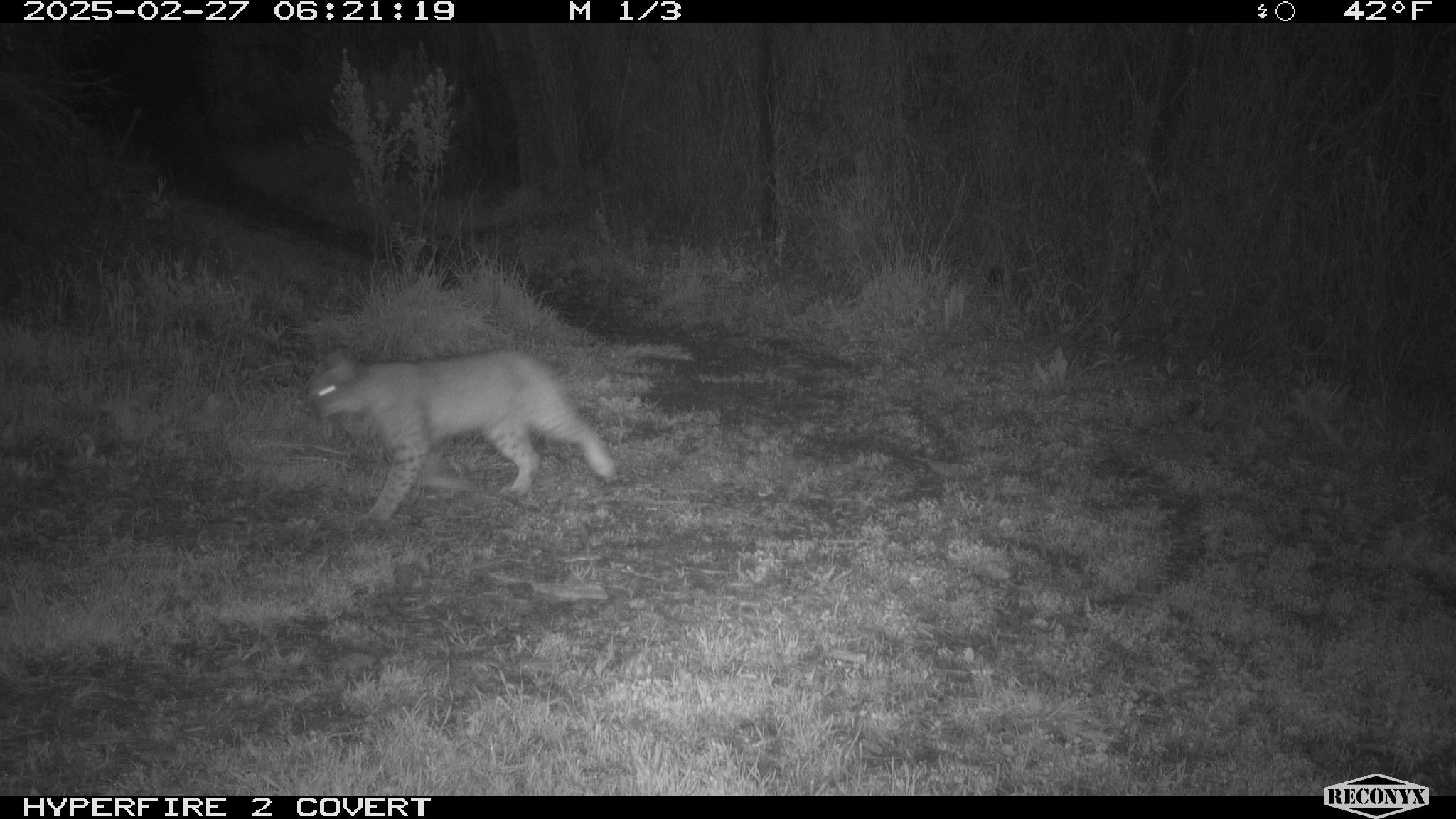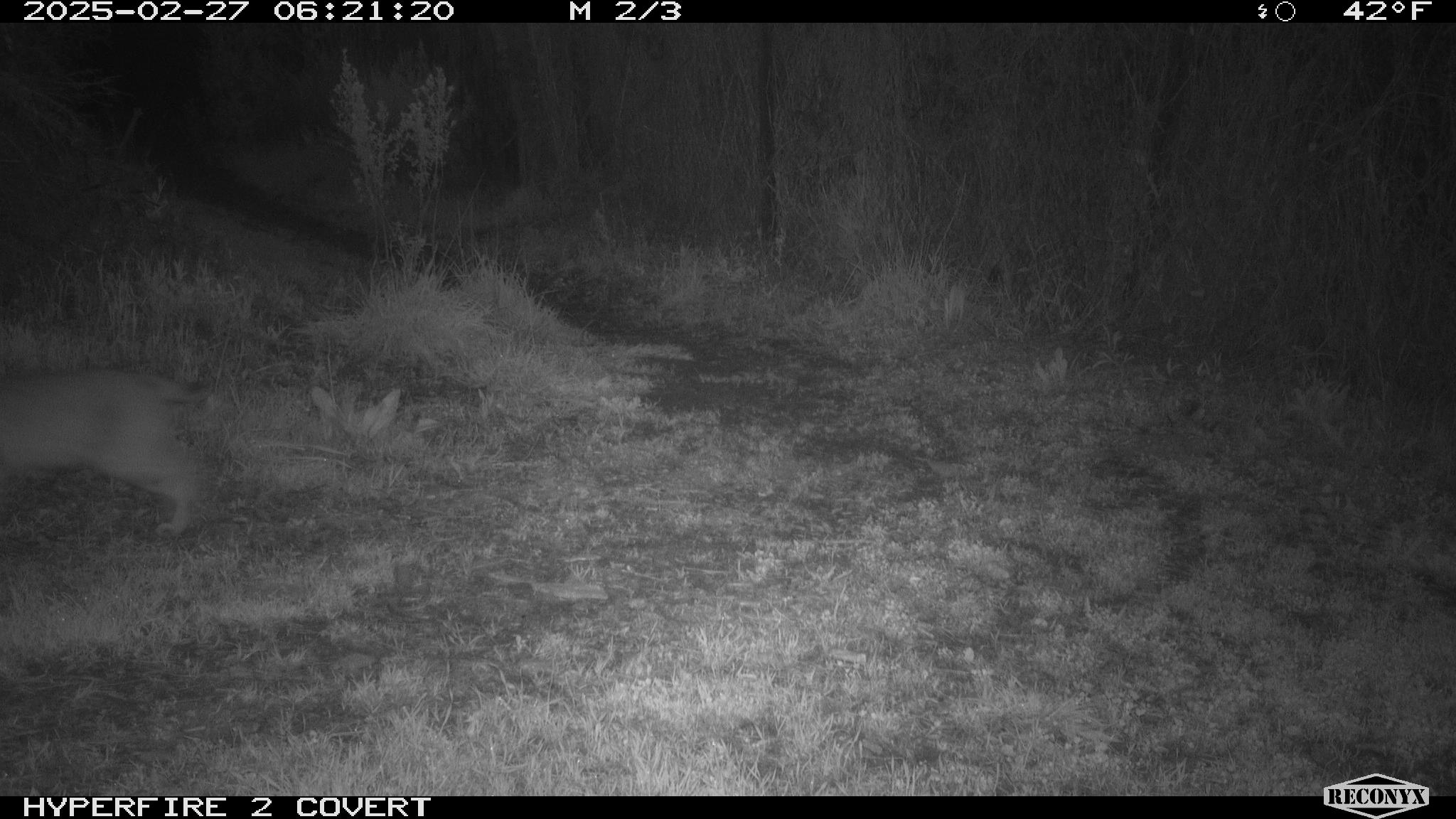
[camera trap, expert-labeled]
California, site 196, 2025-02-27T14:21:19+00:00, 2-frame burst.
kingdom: Animalia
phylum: Chordata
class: Mammalia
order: Carnivora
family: Felidae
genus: Lynx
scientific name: Lynx rufus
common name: bobcat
Bobcat (Lynx rufus).